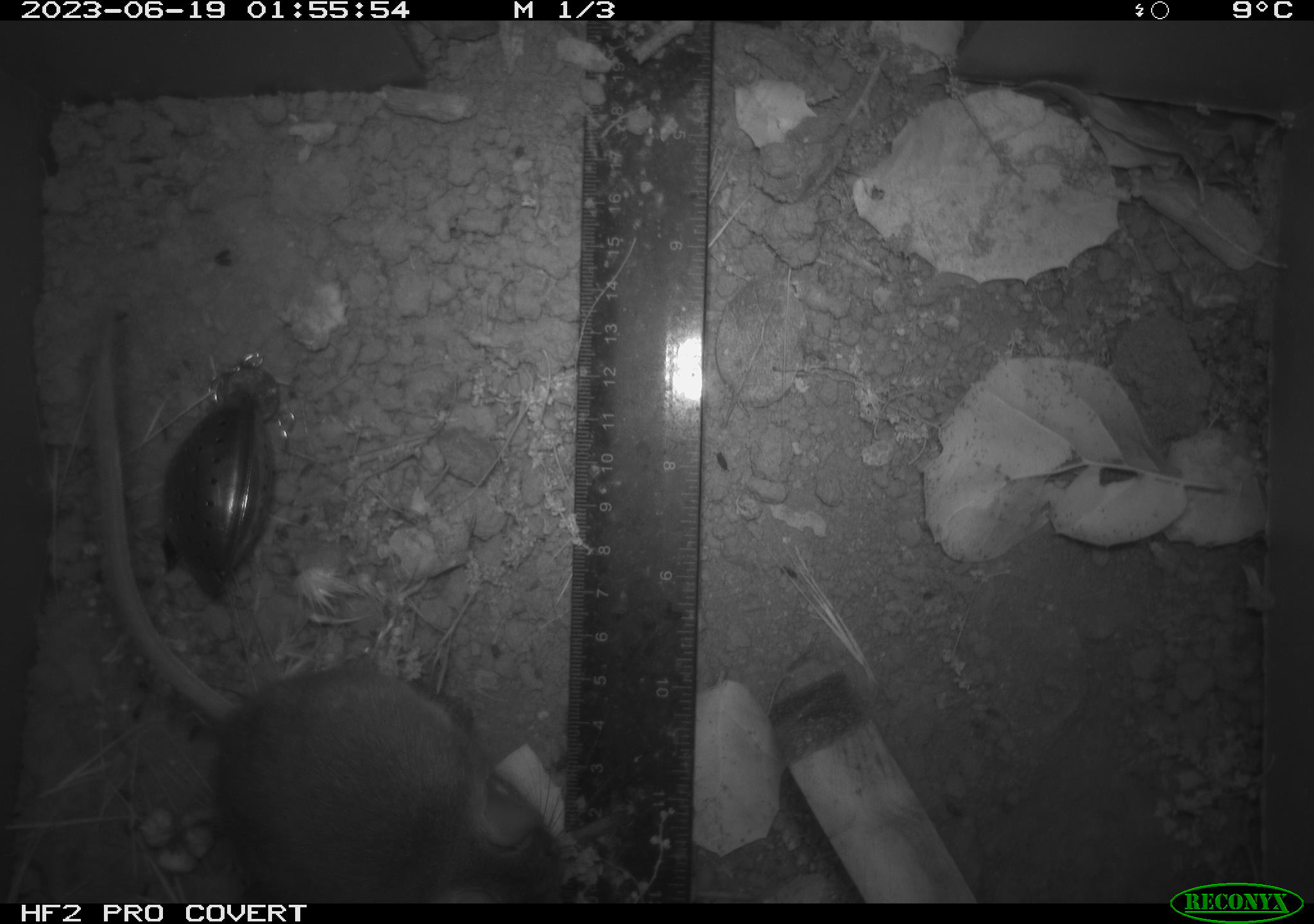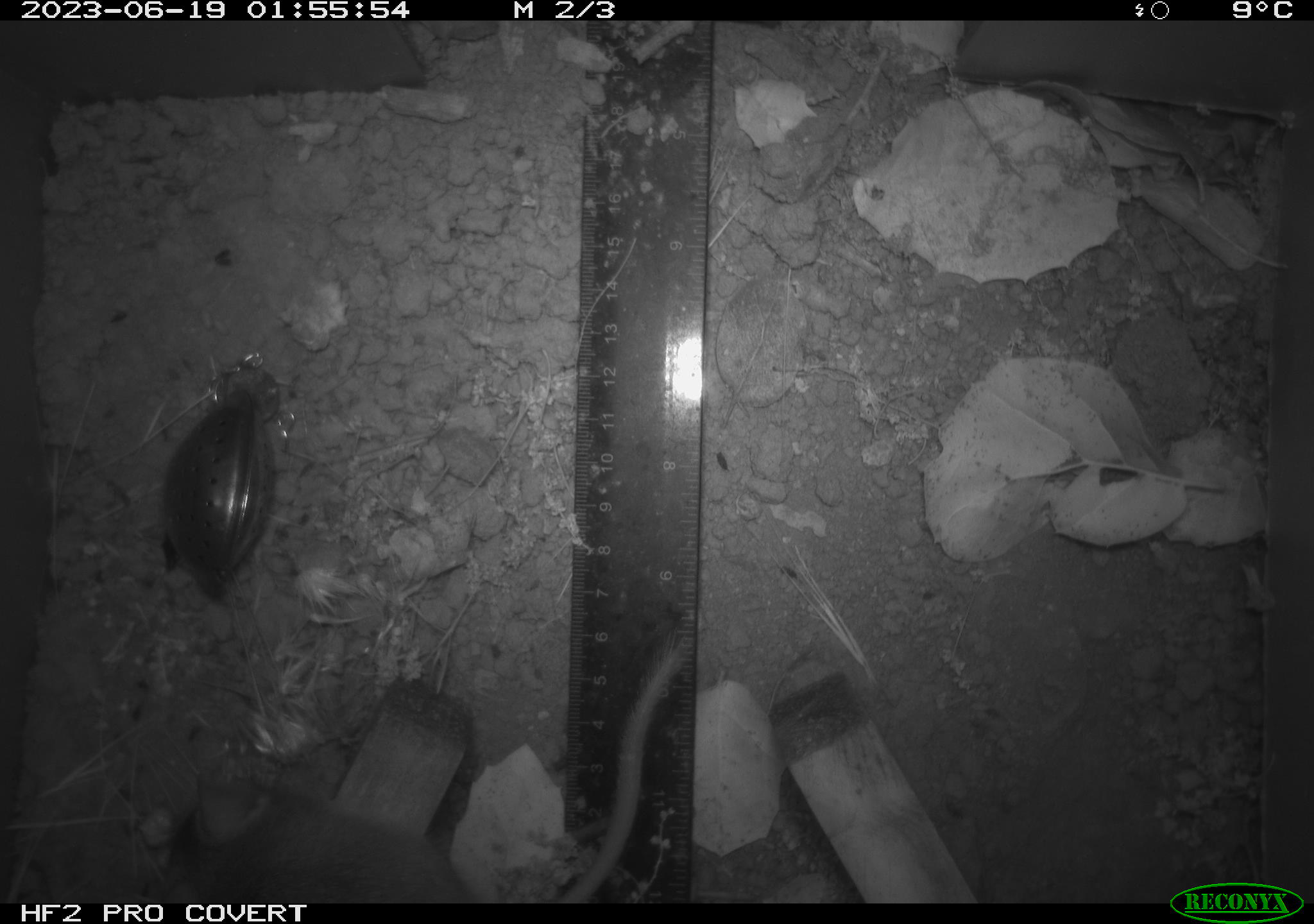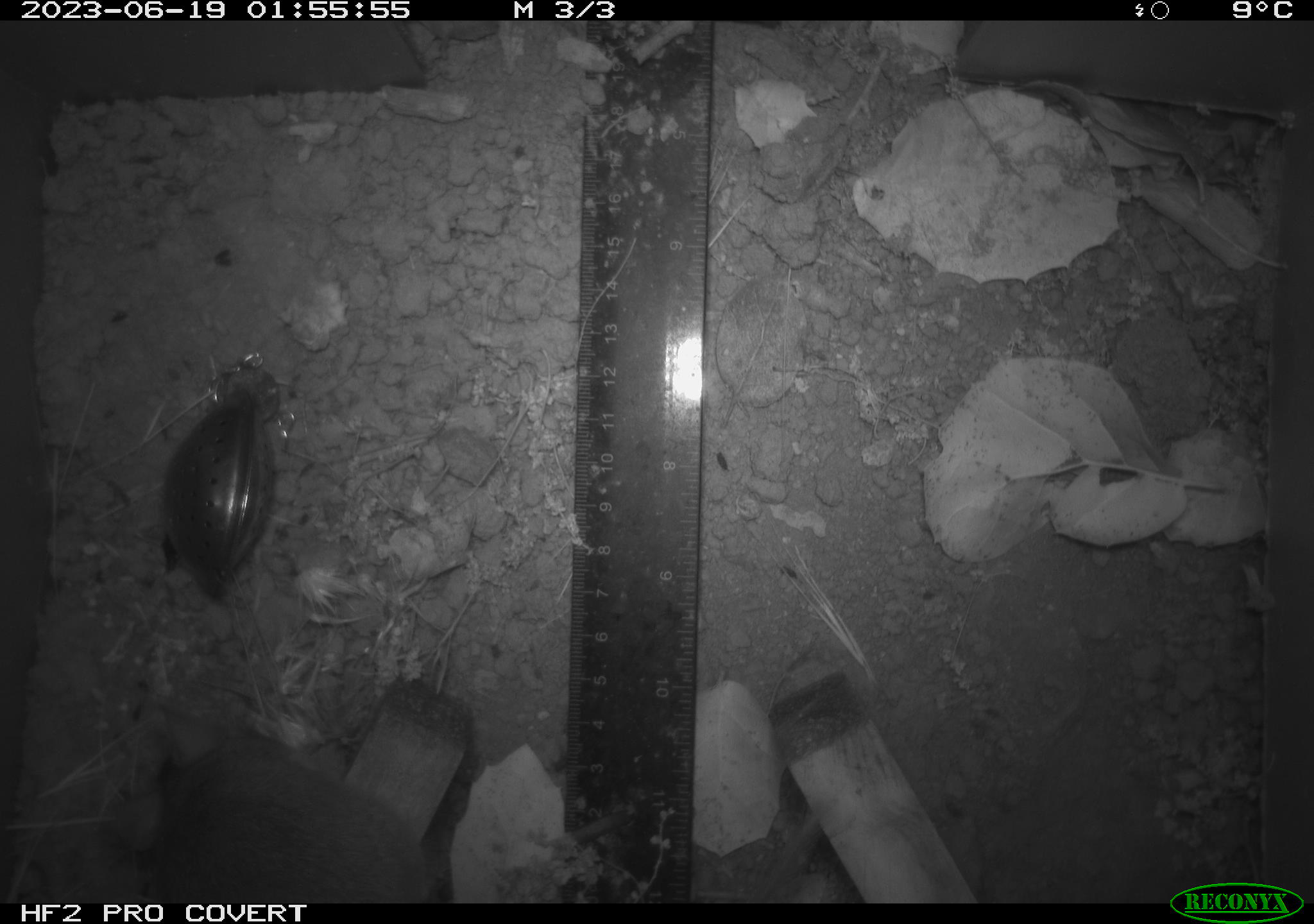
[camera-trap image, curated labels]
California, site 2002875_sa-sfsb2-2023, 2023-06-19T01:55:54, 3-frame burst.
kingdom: Animalia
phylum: Chordata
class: Mammalia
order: Rodentia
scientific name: Rodentia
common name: mouse species